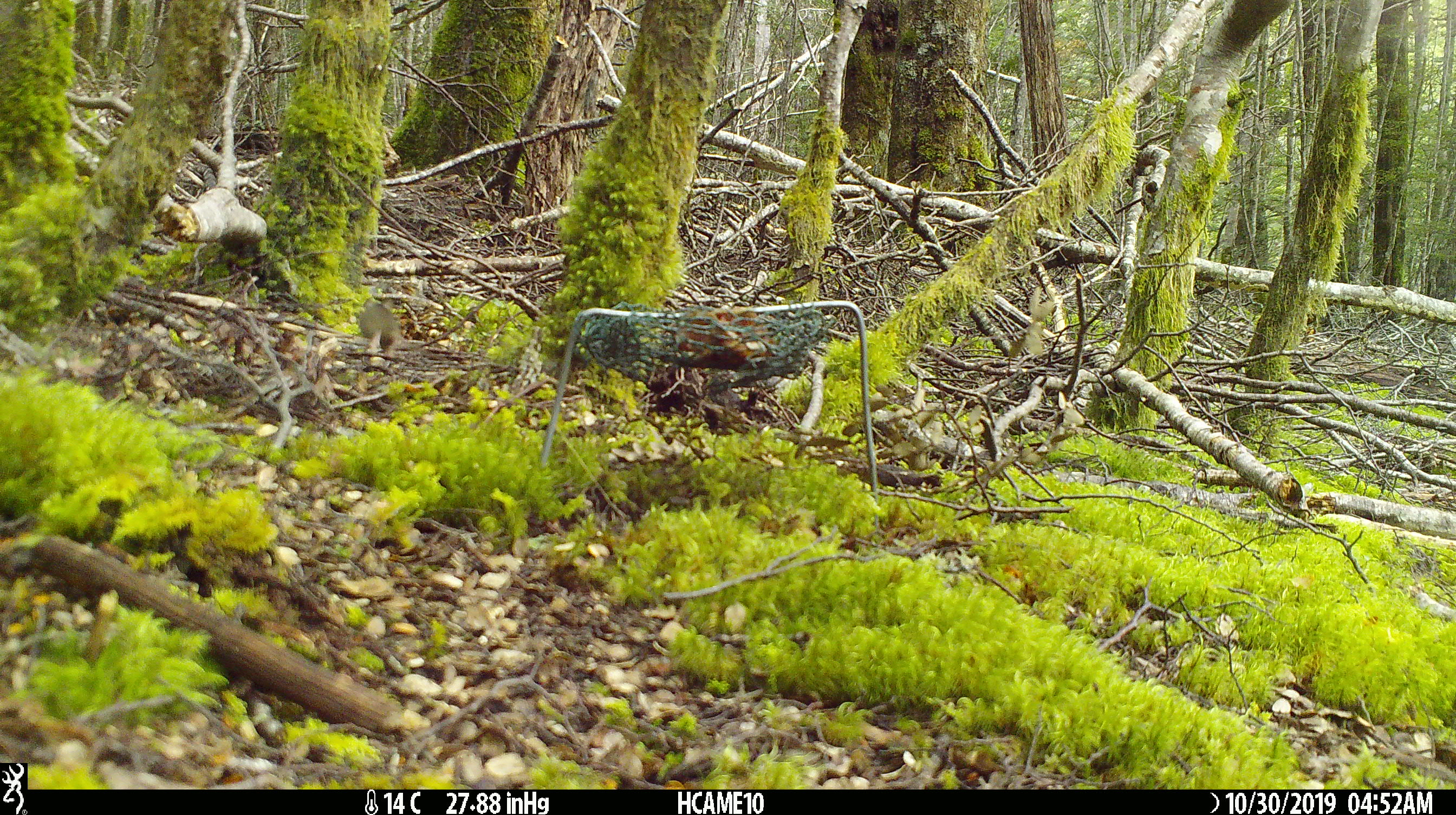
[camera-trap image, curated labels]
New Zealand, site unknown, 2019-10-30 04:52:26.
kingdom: Animalia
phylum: Chordata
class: Mammalia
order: Rodentia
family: Muridae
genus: Mus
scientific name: Mus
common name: mouse